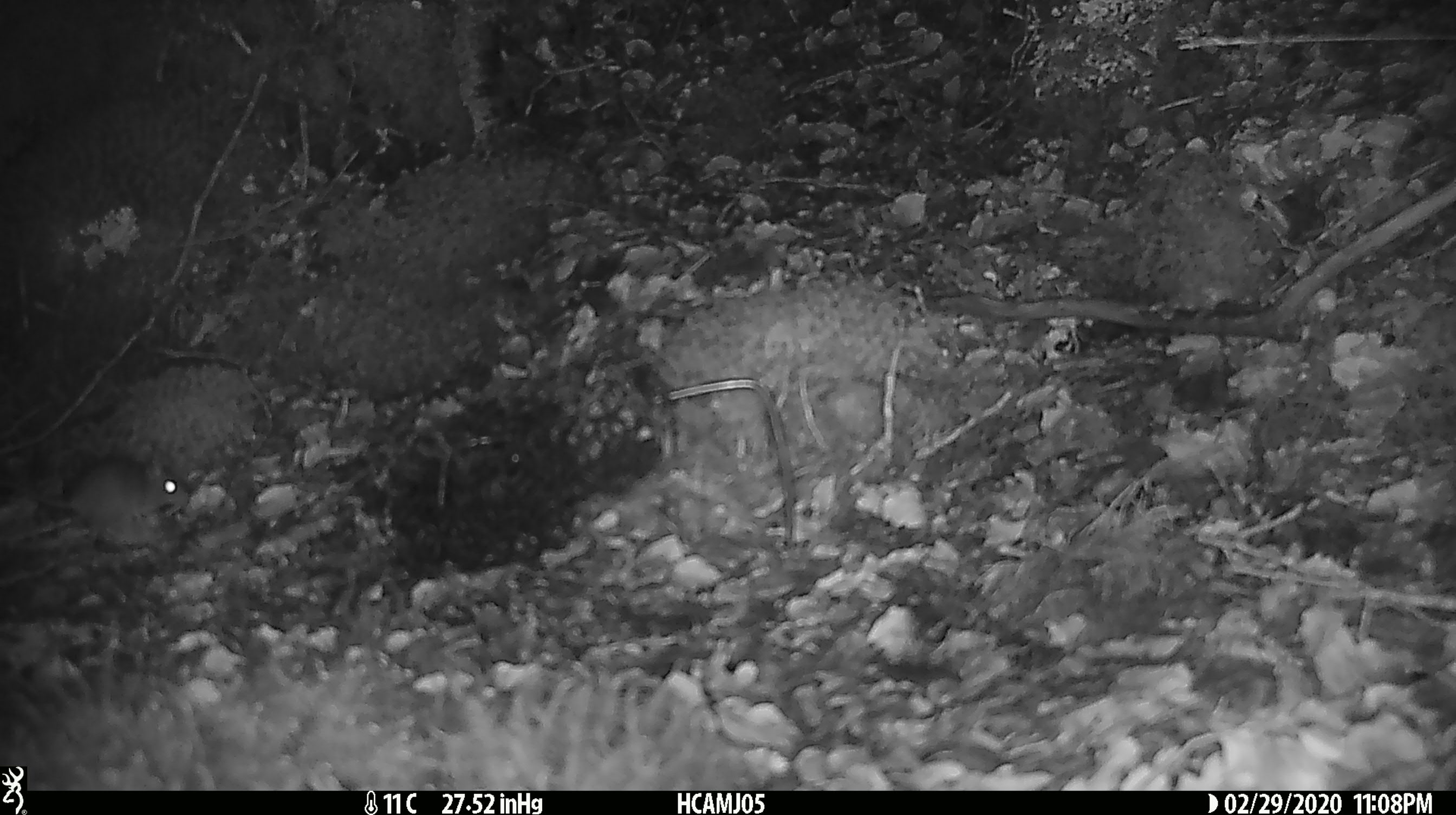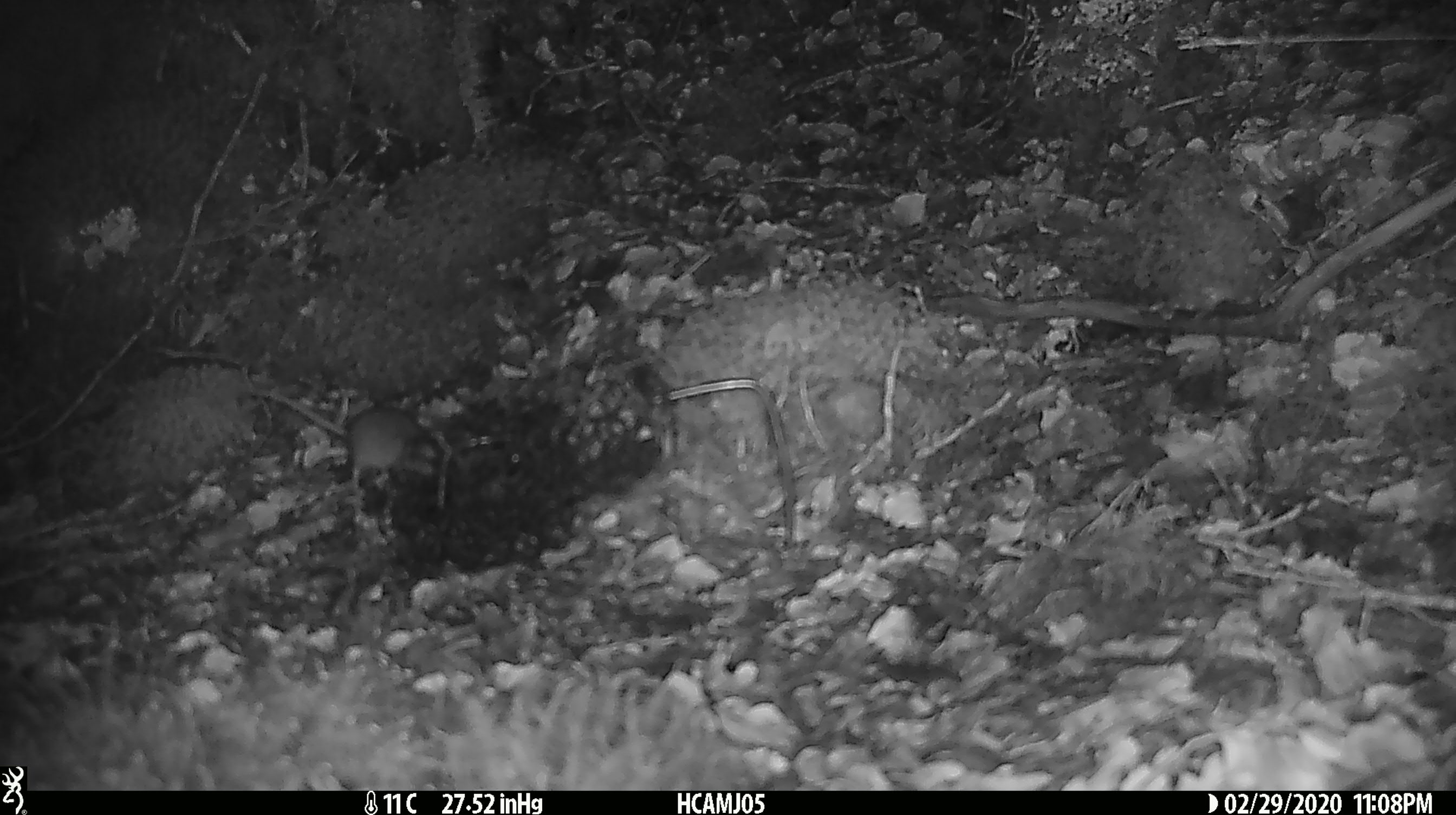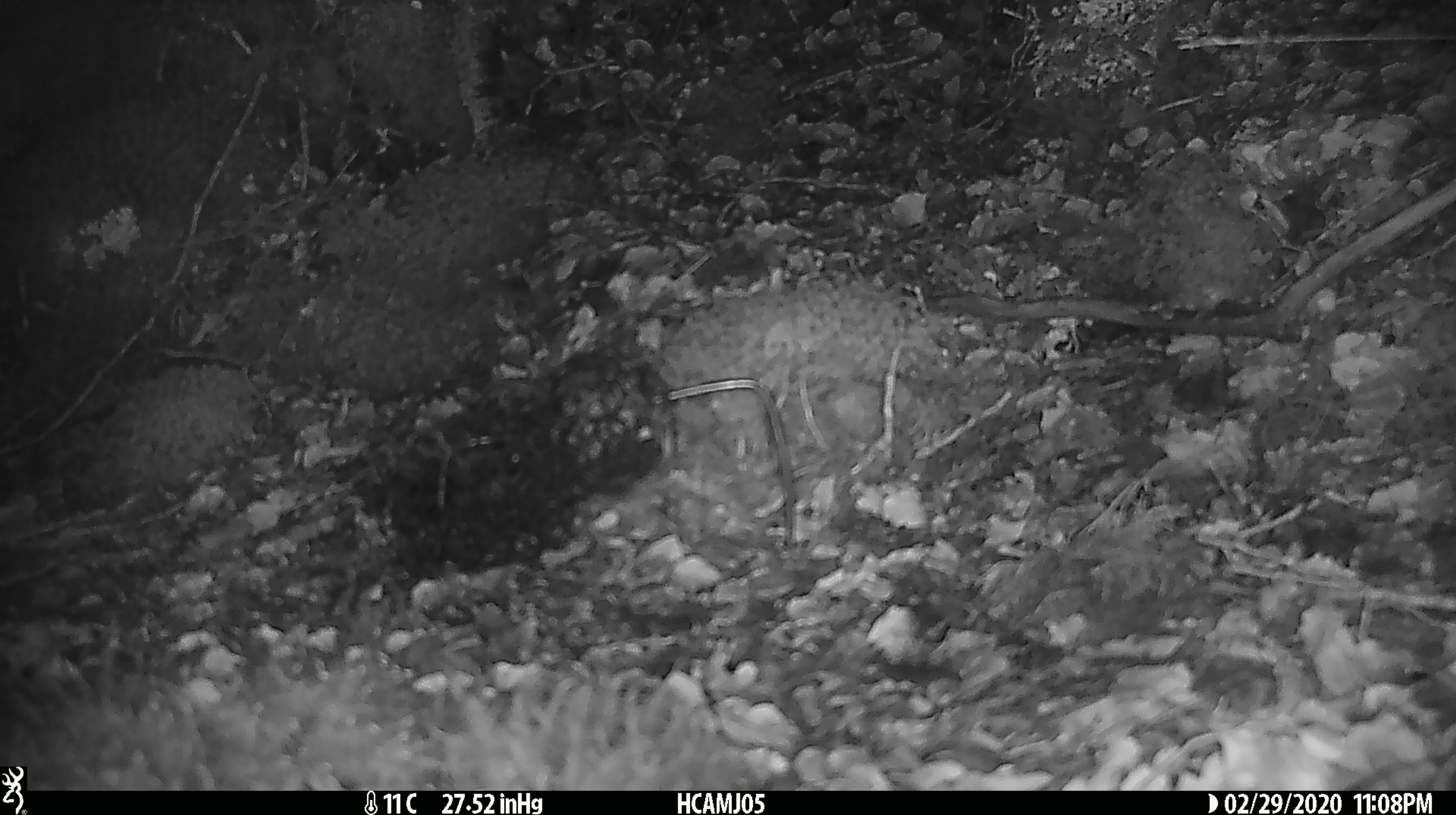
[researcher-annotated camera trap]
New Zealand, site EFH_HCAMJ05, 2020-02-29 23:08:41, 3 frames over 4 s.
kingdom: Animalia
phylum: Chordata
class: Mammalia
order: Rodentia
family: Muridae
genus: Mus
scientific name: Mus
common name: mouse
Mouse (Mus).